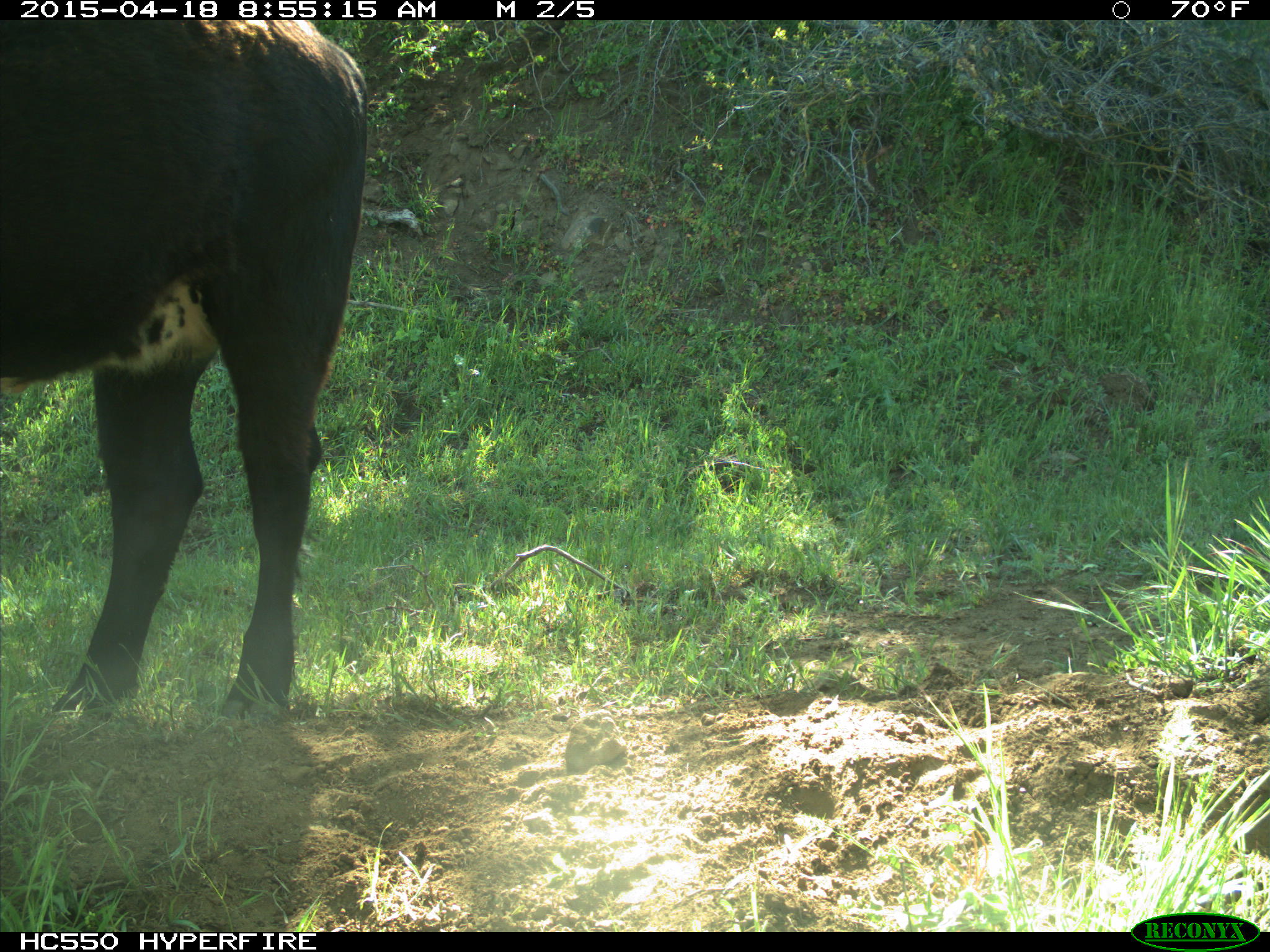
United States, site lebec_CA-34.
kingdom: Animalia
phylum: Chordata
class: Mammalia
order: Artiodactyla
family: Bovidae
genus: Bos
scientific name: Bos taurus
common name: domestic cow